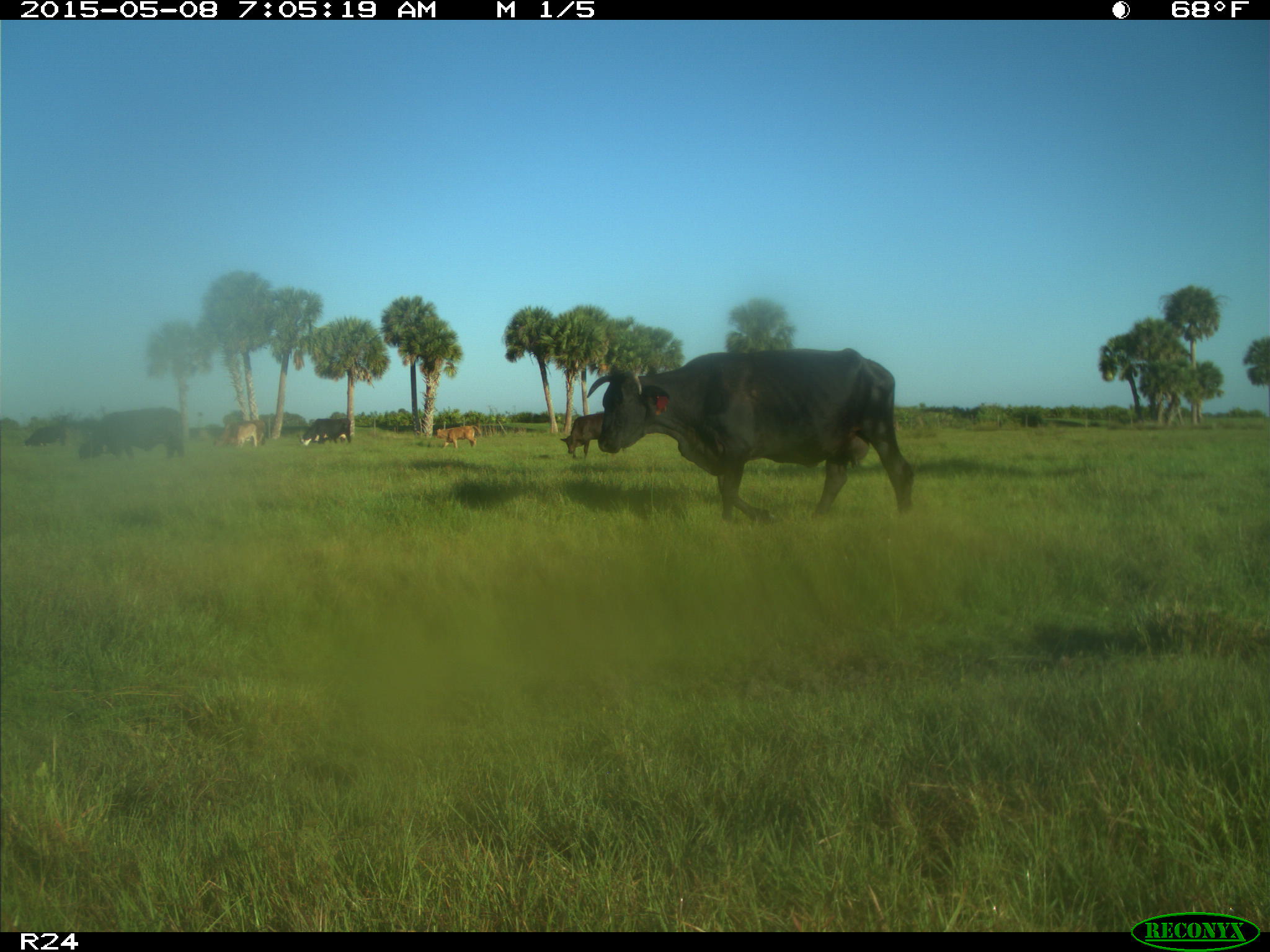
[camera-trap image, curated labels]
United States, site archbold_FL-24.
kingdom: Animalia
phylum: Chordata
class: Mammalia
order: Artiodactyla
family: Bovidae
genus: Bos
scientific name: Bos taurus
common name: domestic cow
Bos taurus (domestic cow).